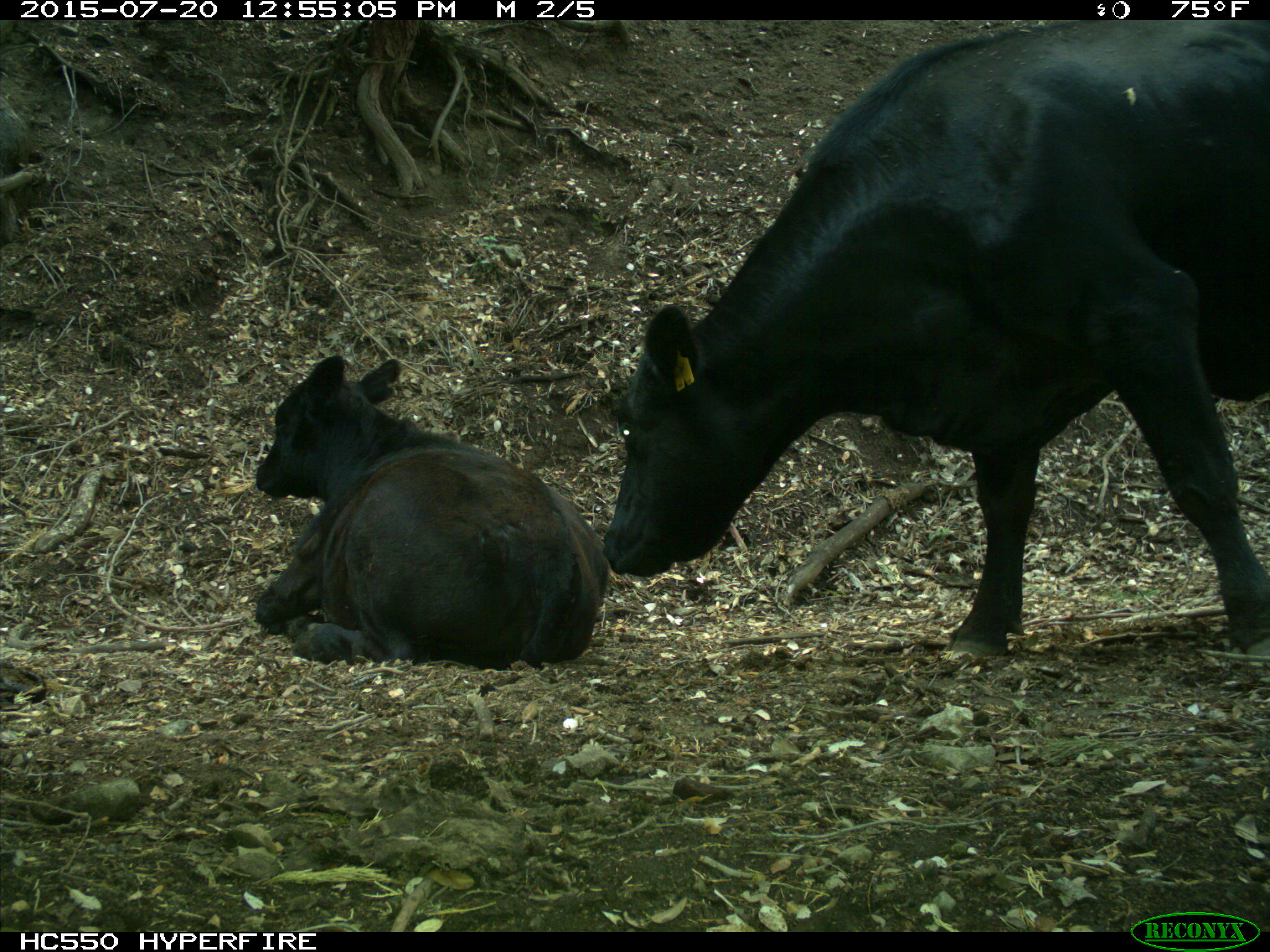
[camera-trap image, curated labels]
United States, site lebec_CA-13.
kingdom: Animalia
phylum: Chordata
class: Mammalia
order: Artiodactyla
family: Bovidae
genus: Bos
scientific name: Bos taurus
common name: domestic cow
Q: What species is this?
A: Bos taurus (domestic cow).